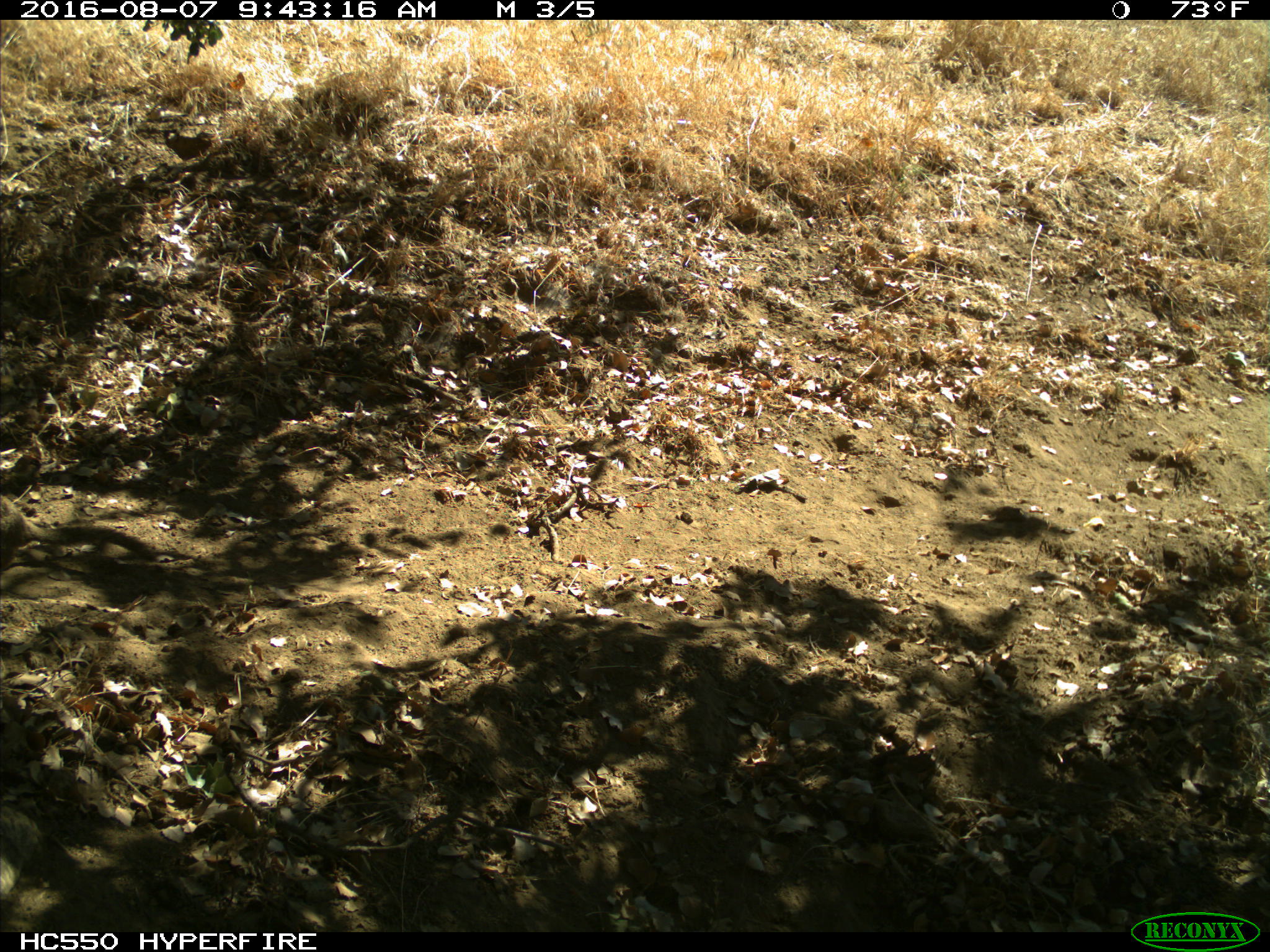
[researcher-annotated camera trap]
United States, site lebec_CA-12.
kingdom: Animalia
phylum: Chordata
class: Mammalia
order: Rodentia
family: Sciuridae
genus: Otospermophilus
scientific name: Otospermophilus beecheyi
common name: california ground squirrel